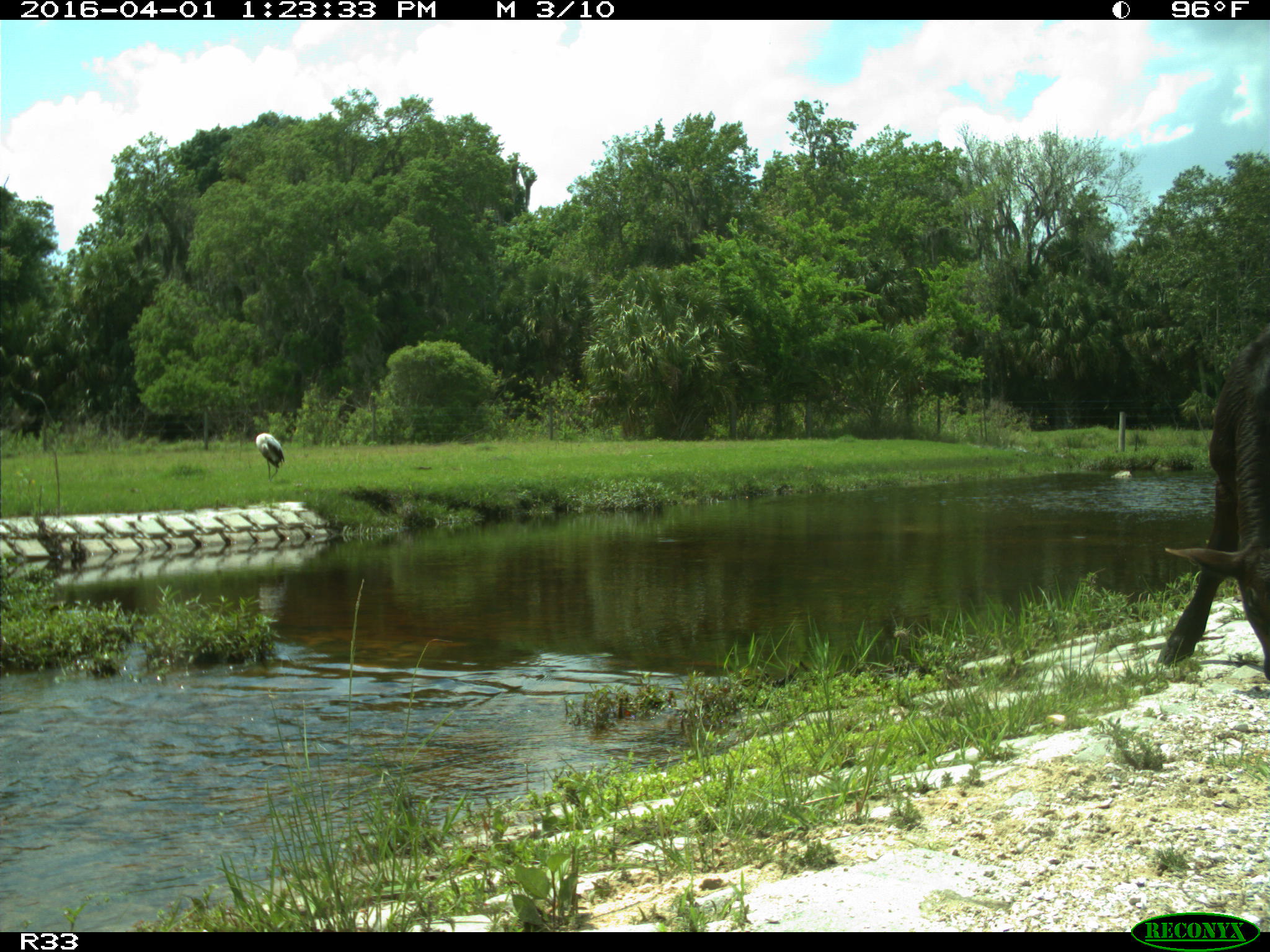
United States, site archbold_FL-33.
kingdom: Animalia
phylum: Chordata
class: Mammalia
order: Artiodactyla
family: Bovidae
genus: Bos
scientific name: Bos taurus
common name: domestic cow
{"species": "Bos taurus (domestic cow)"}